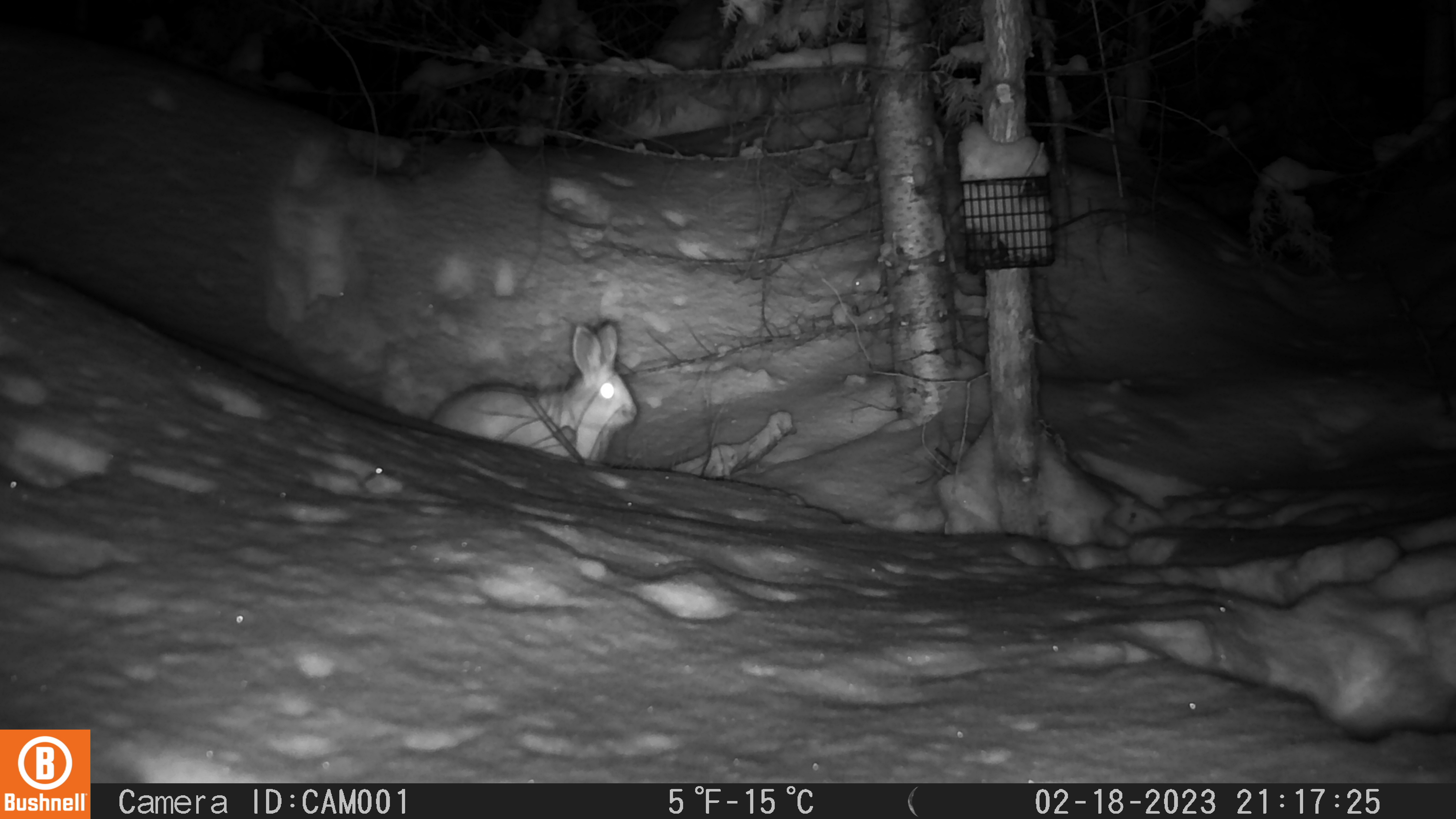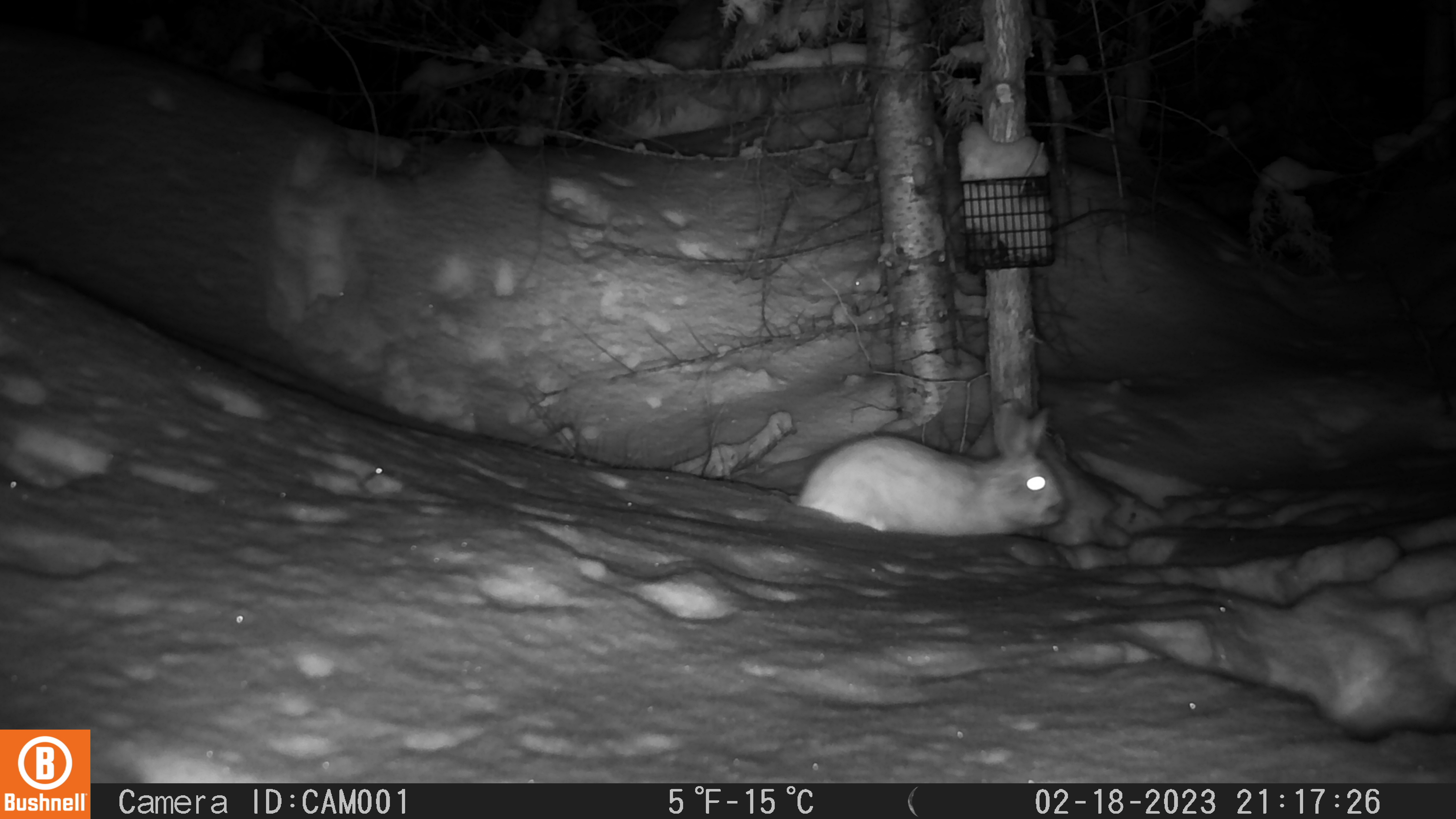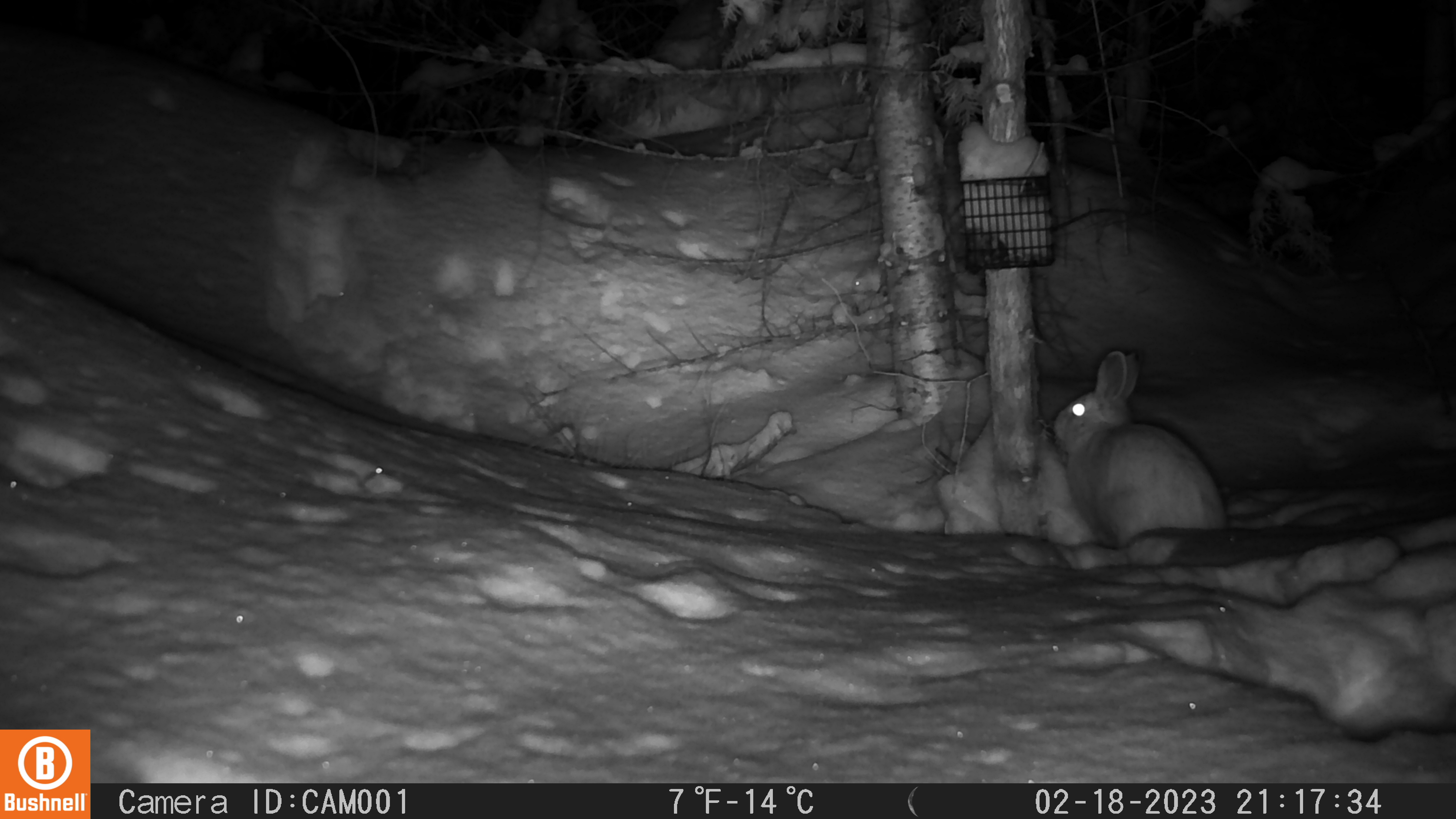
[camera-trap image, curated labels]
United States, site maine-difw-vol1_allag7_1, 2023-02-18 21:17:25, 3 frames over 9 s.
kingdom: Animalia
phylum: Chordata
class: Mammalia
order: Lagomorpha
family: Leporidae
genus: Lepus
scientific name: Lepus americanus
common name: snowshoe hare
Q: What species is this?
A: Snowshoe hare (Lepus americanus).